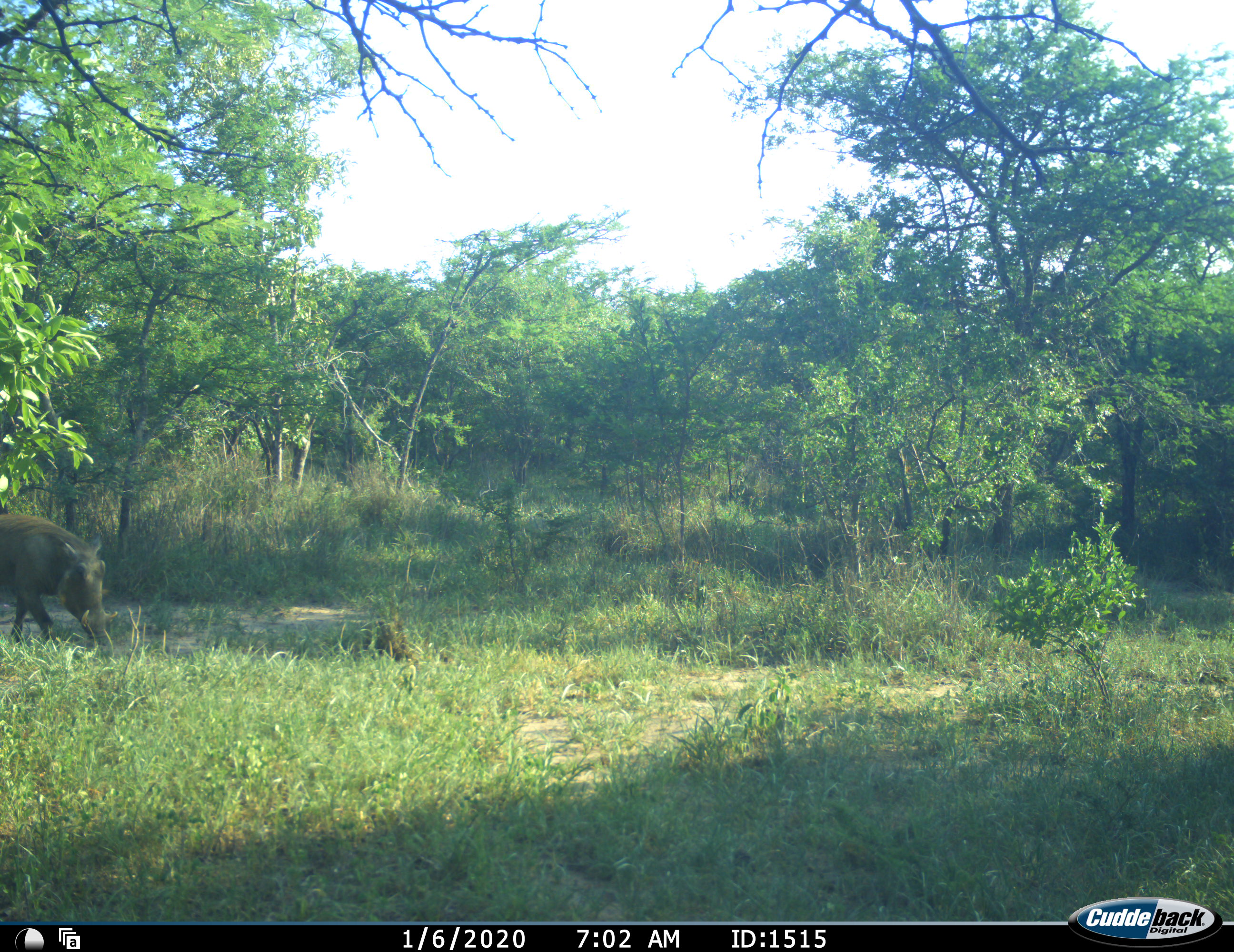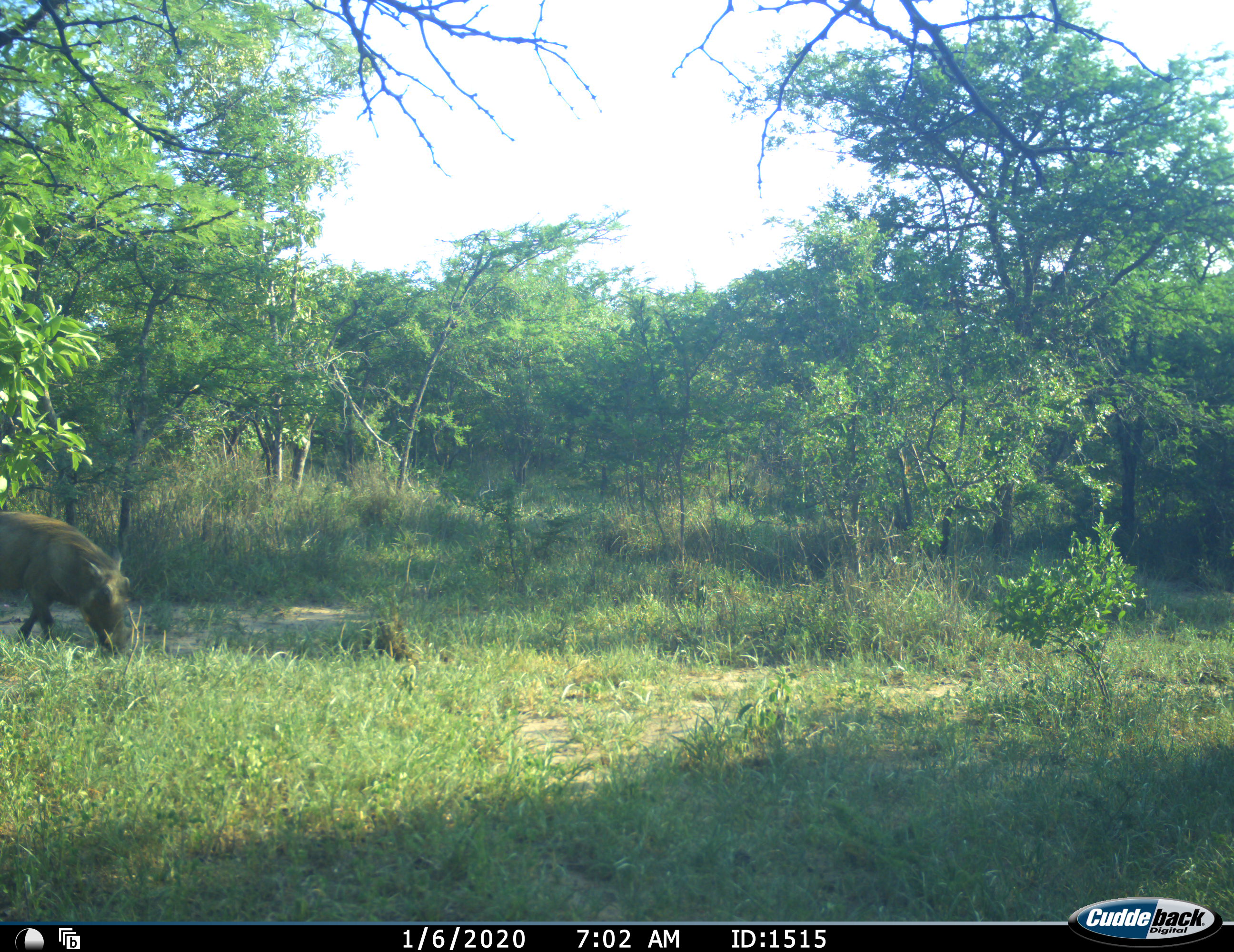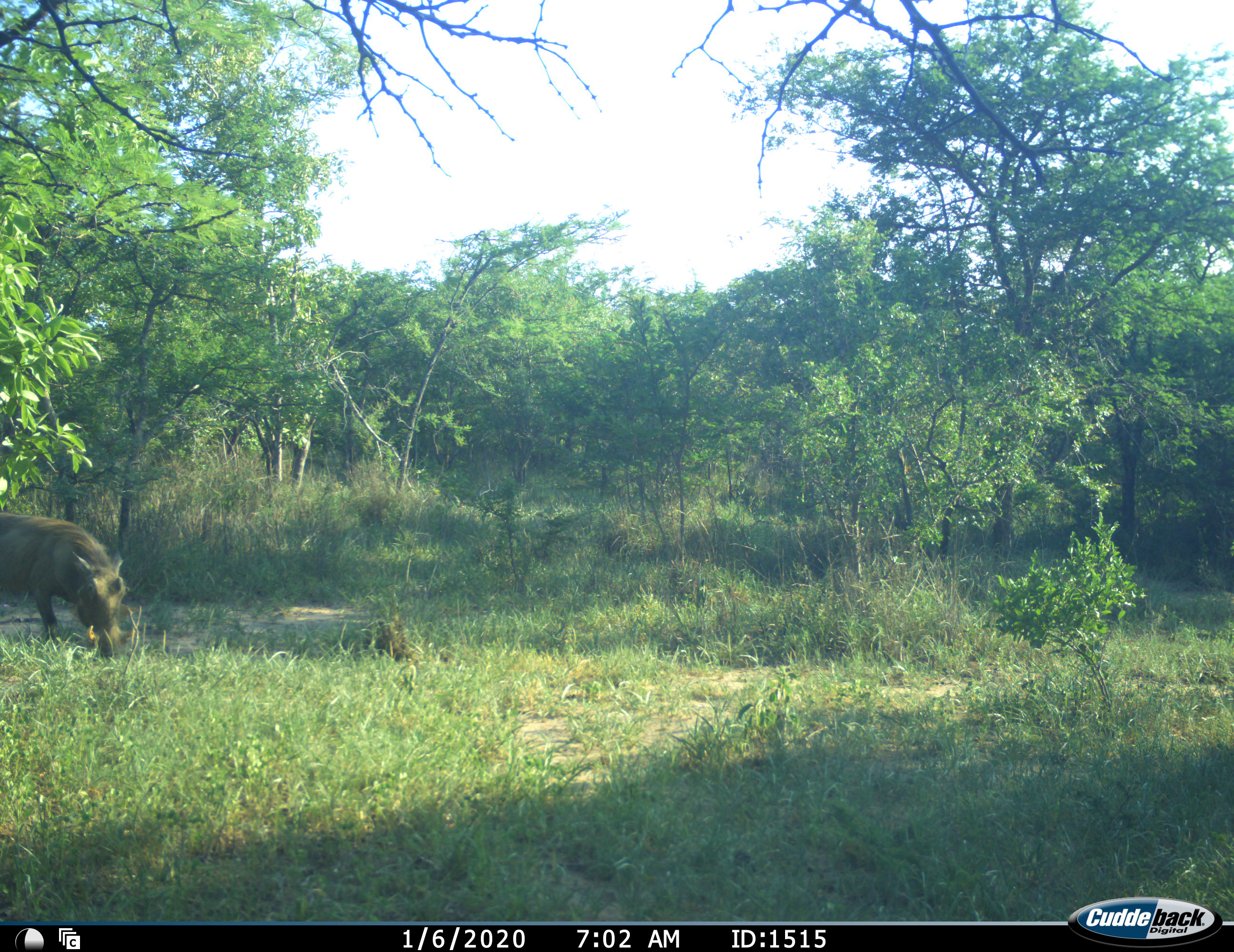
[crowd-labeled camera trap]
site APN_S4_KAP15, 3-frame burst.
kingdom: Animalia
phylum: Chordata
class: Mammalia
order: Artiodactyla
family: Suidae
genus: Phacochoerus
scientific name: Phacochoerus africanus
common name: warthog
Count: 1.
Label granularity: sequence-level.